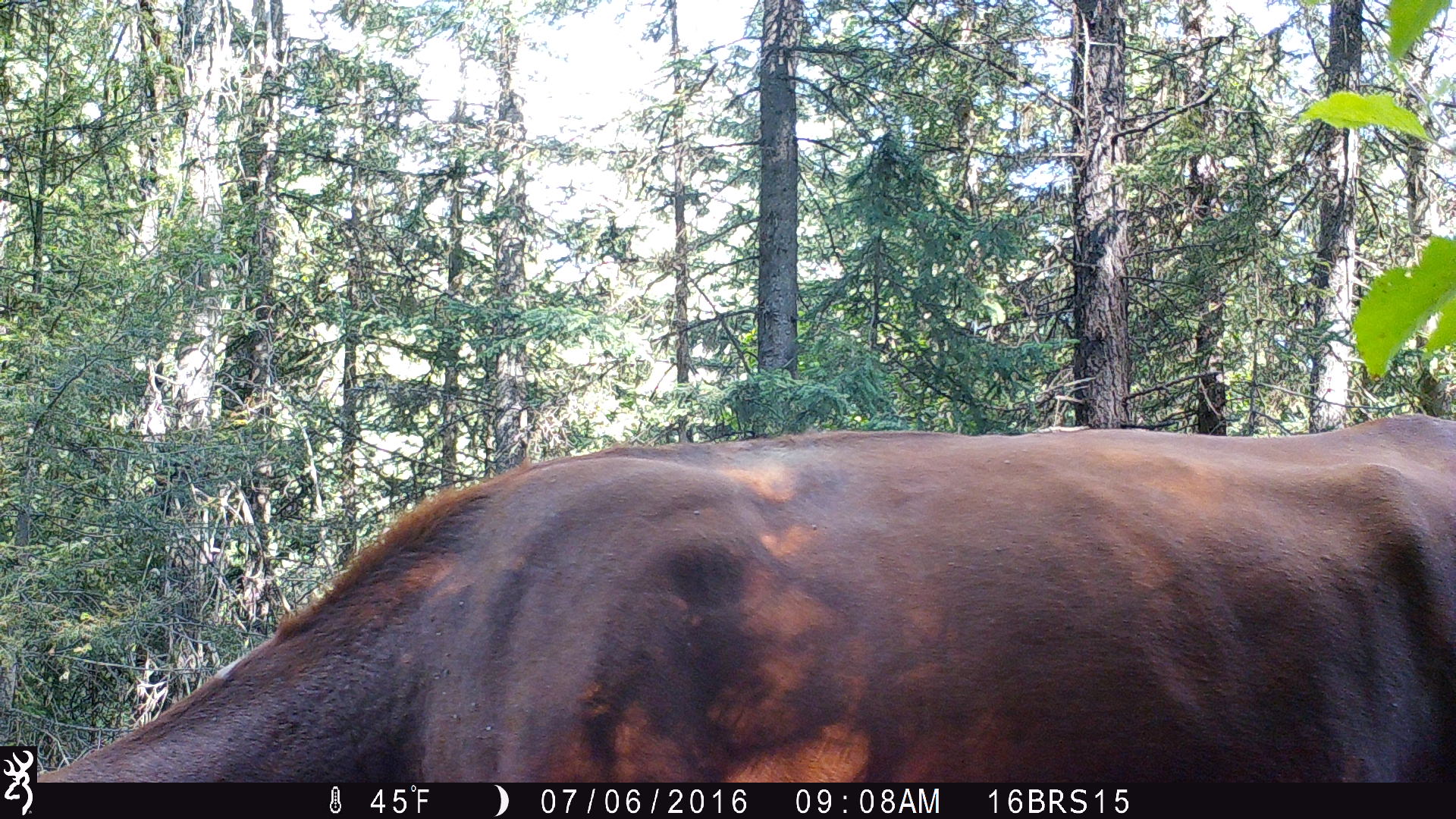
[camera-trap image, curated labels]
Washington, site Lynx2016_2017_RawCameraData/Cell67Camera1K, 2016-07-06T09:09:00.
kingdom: Animalia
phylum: Chordata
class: Mammalia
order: Artiodactyla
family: Bovidae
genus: Bos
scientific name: Bos taurus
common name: domestic cattle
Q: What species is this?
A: Domestic cattle (Bos taurus).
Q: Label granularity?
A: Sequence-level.